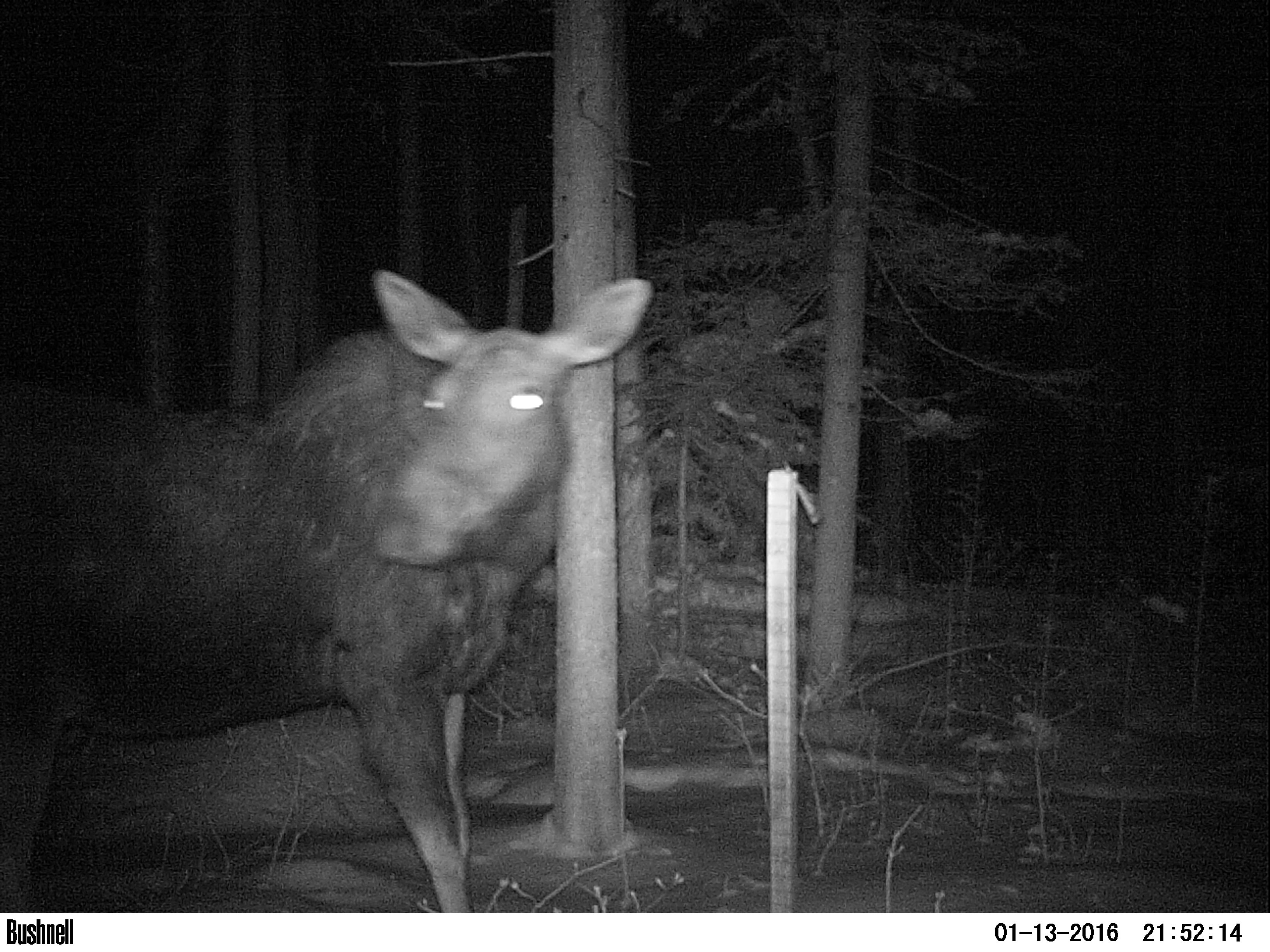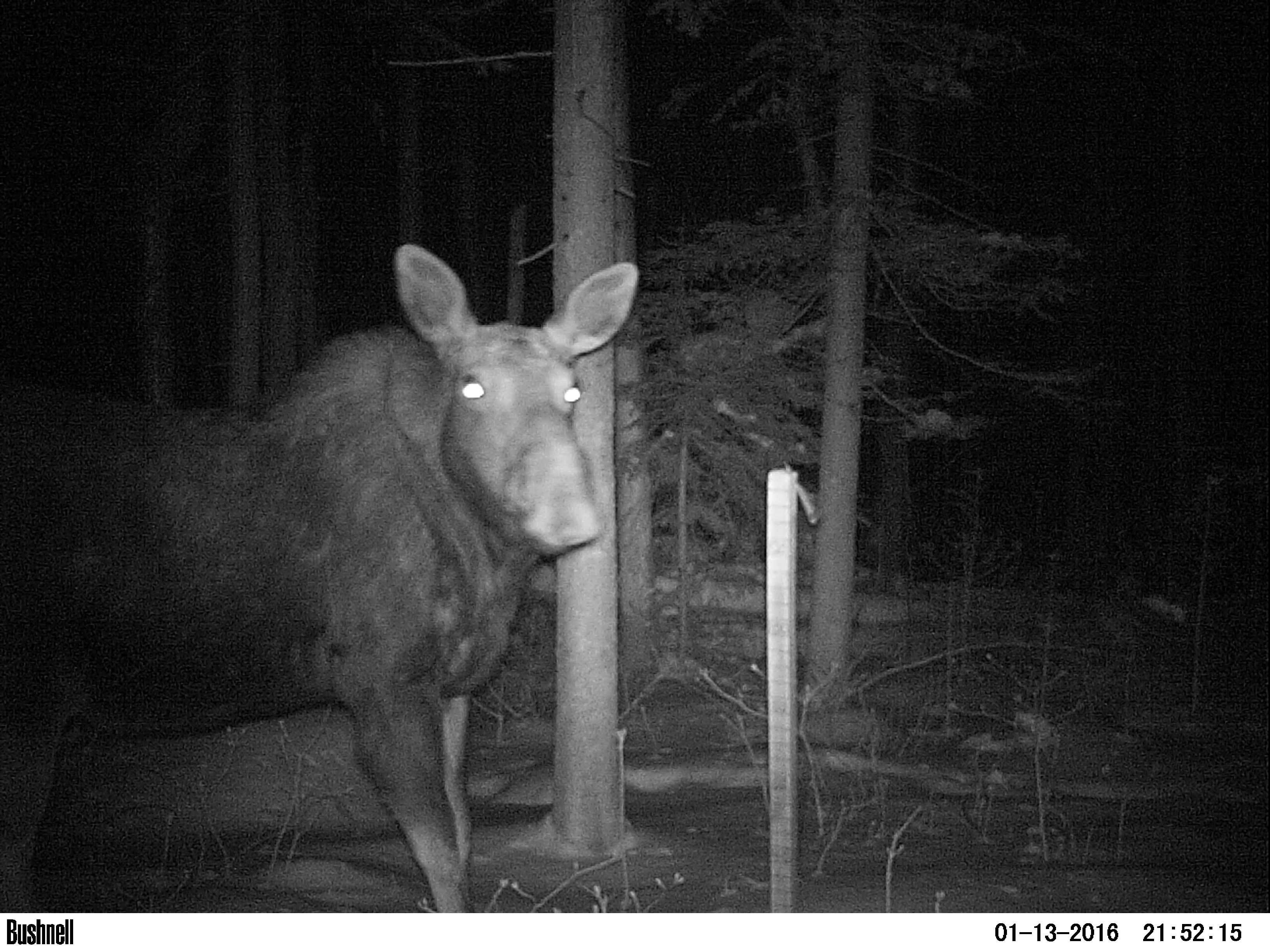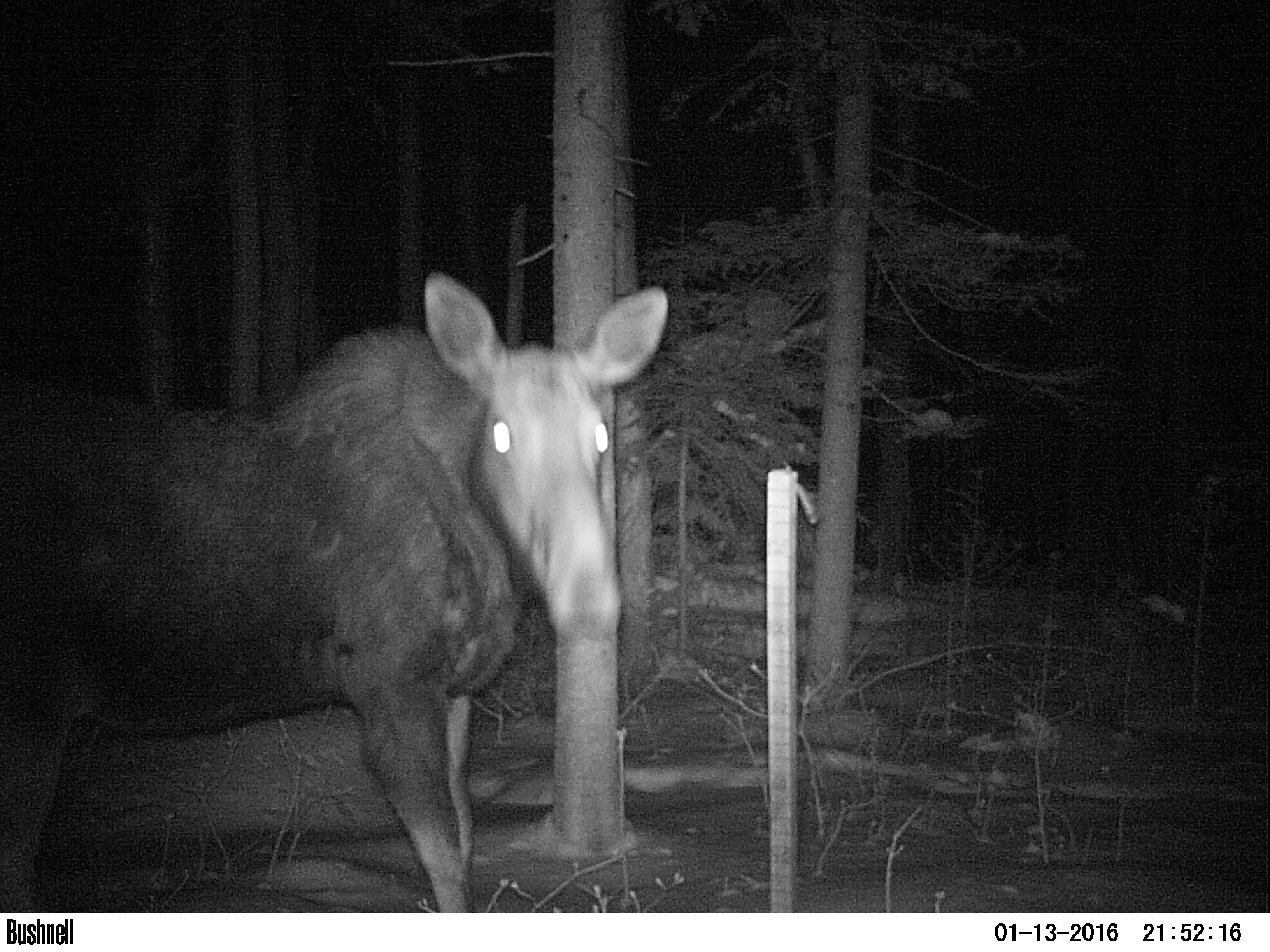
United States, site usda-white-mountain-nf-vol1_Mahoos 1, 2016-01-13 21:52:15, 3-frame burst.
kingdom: Animalia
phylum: Chordata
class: Mammalia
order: Artiodactyla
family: Cervidae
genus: Alces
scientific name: Alces alces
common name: moose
Moose (Alces alces).